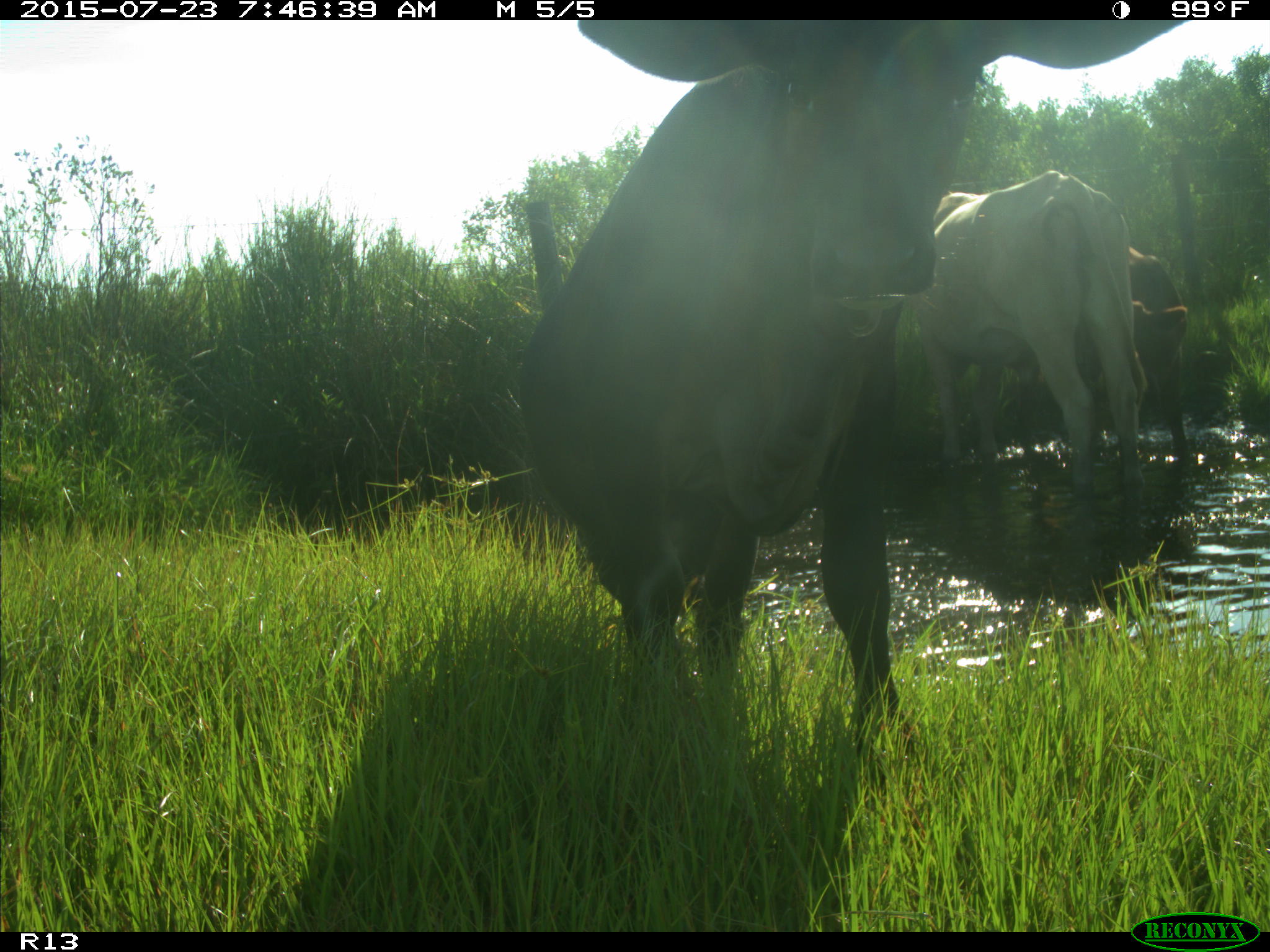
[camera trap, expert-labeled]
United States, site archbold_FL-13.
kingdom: Animalia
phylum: Chordata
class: Mammalia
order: Artiodactyla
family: Bovidae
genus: Bos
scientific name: Bos taurus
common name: domestic cow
Bos taurus (domestic cow).